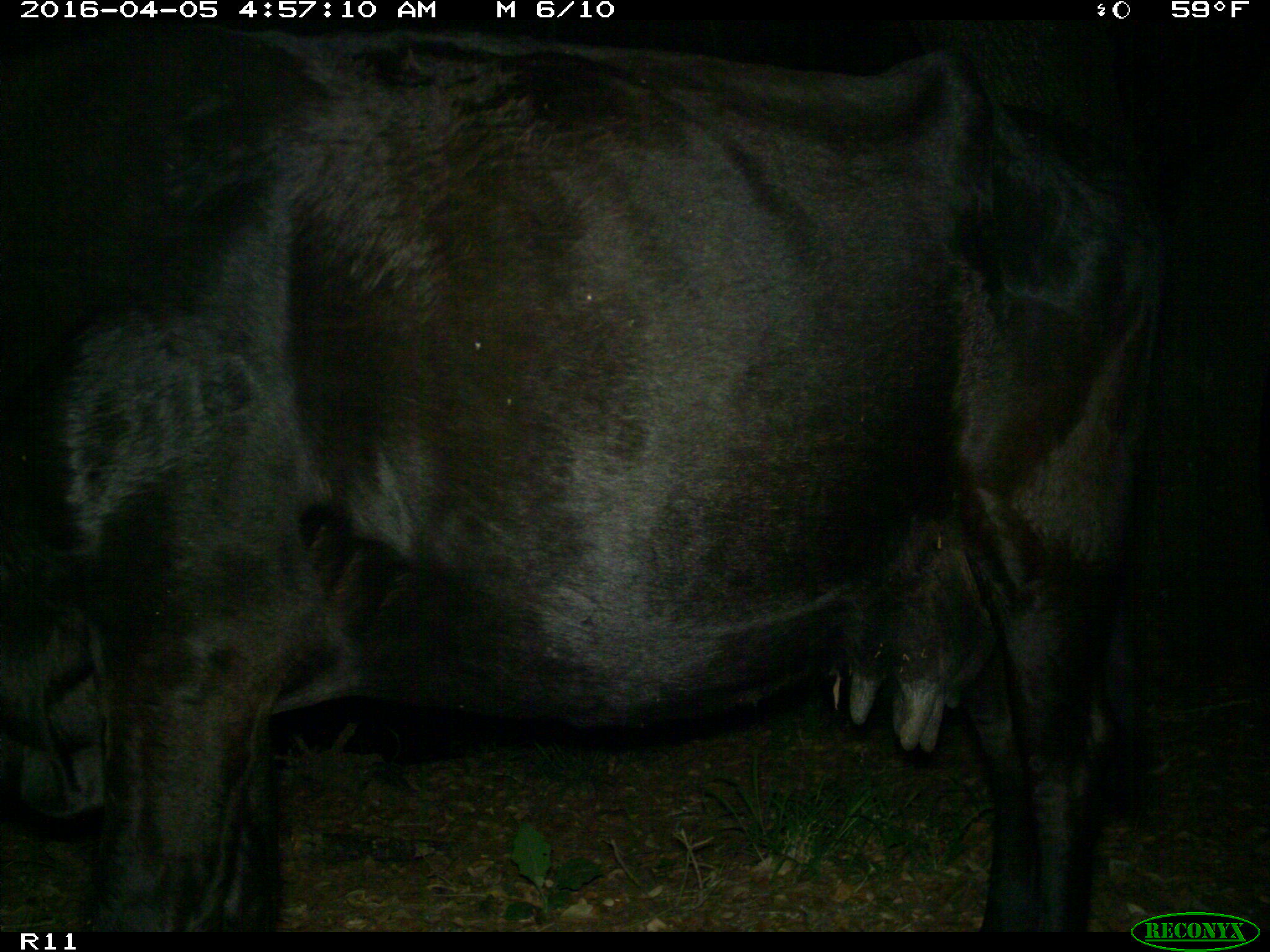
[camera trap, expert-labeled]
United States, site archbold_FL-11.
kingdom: Animalia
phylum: Chordata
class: Mammalia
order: Artiodactyla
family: Bovidae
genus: Bos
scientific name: Bos taurus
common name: domestic cow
Bos taurus (domestic cow).